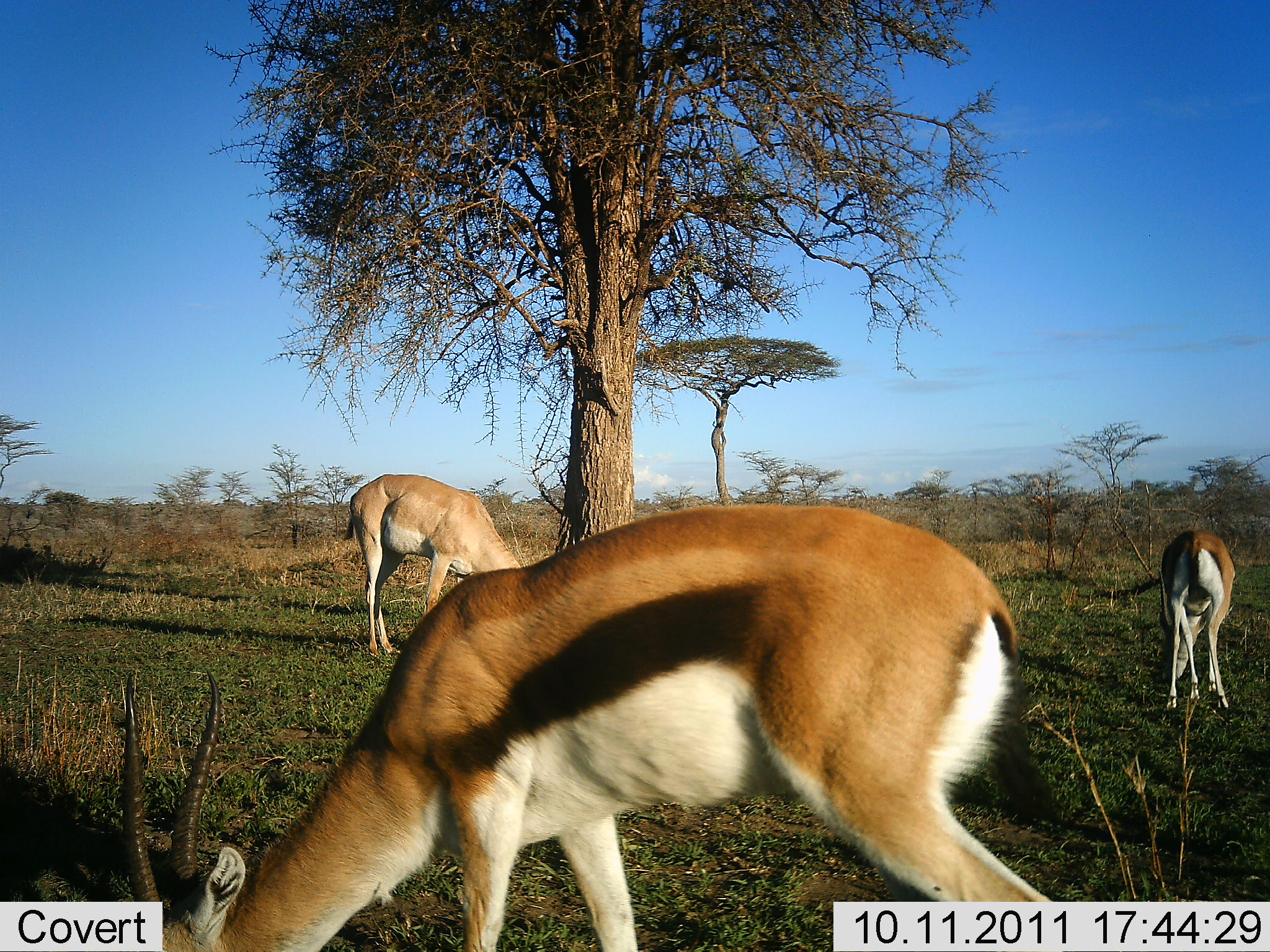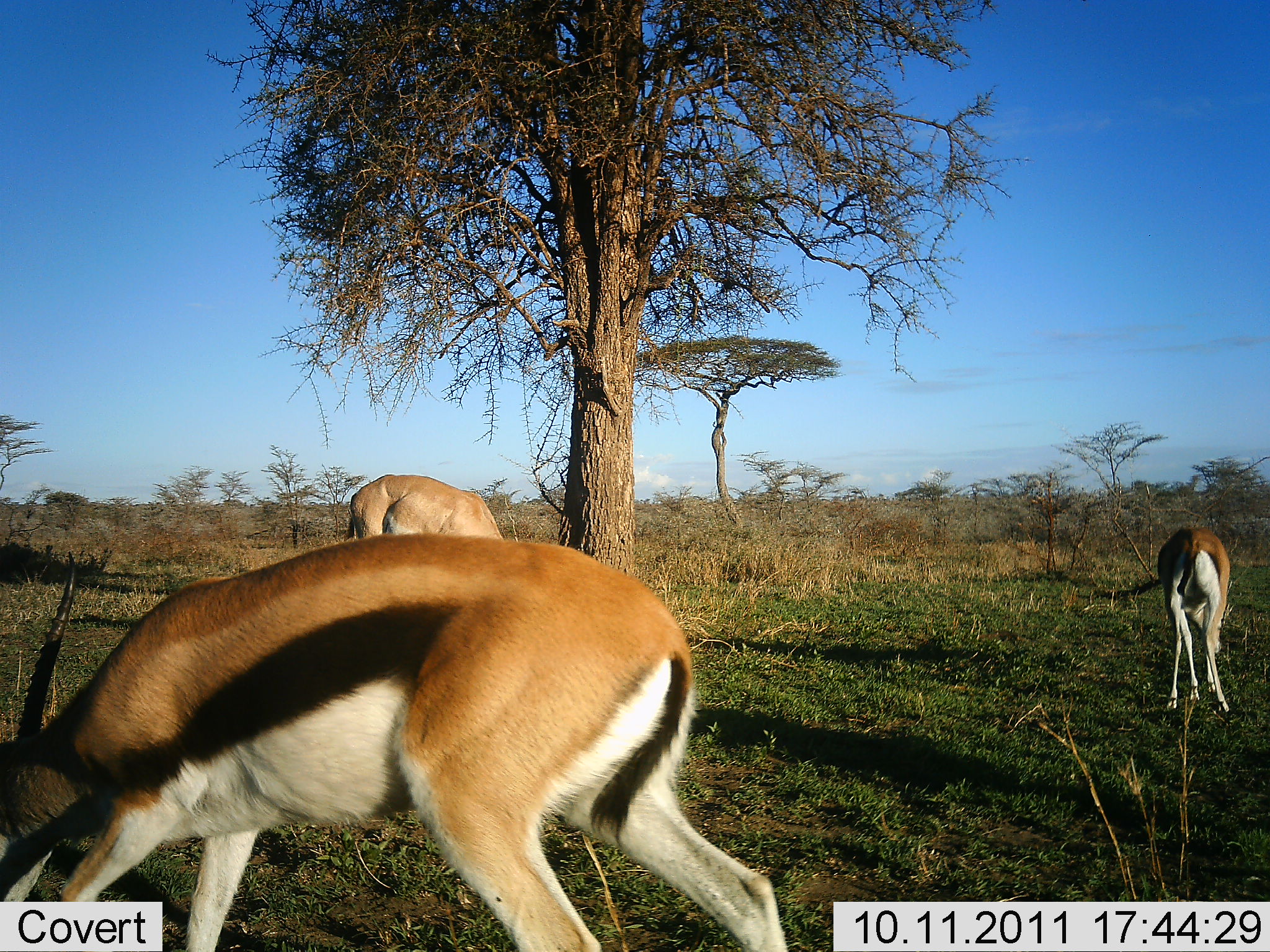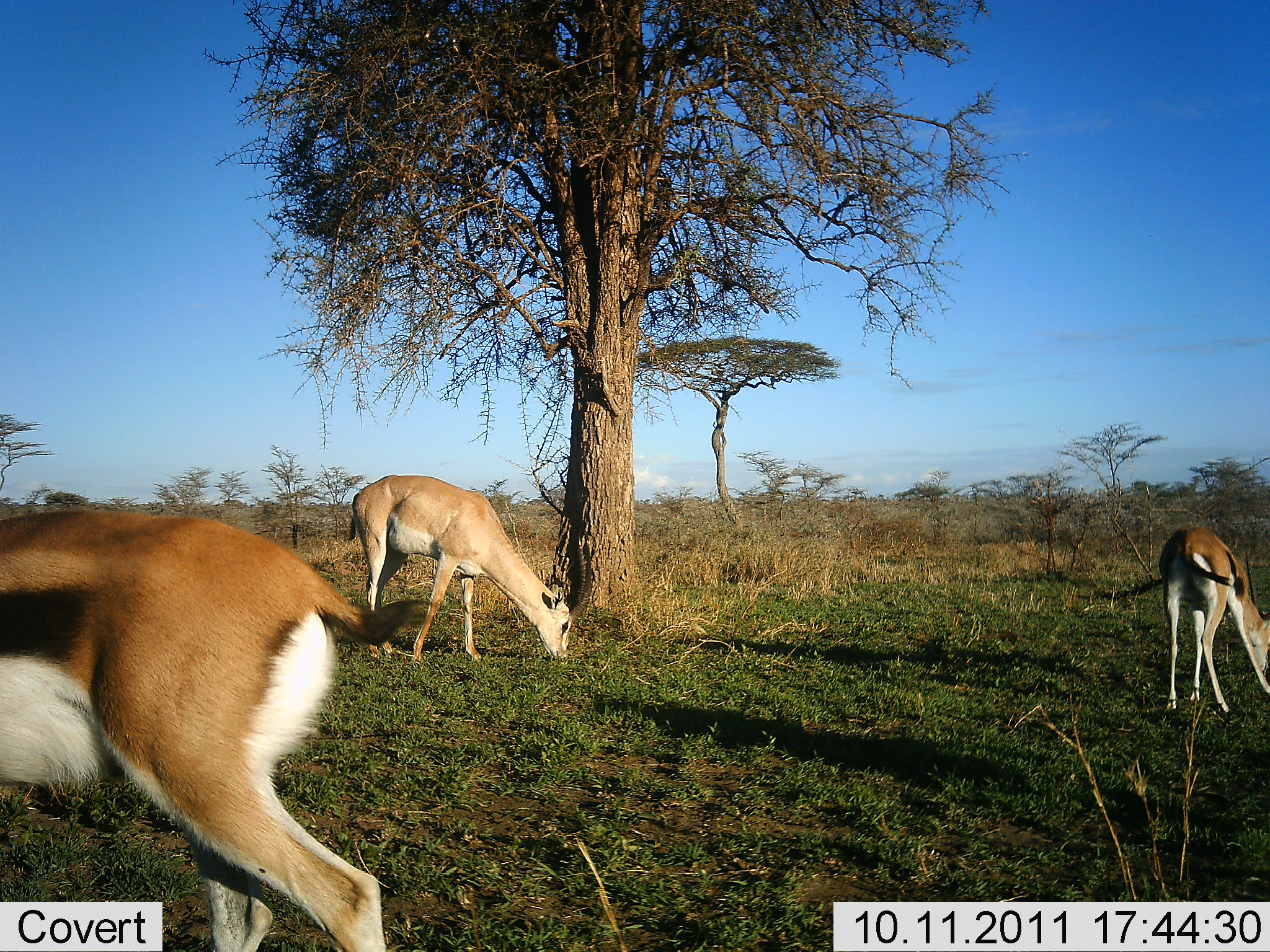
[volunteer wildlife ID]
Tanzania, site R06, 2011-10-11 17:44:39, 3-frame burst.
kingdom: Animalia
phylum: Chordata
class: Mammalia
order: Artiodactyla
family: Bovidae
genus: Nanger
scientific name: Nanger granti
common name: grant's gazelle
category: gazellegrants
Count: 1.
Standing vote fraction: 45%.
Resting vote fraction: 0%.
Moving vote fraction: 9%.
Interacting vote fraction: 0%.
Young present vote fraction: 0%.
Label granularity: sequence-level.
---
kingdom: Animalia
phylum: Chordata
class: Mammalia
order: Artiodactyla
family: Bovidae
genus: Eudorcas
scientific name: Eudorcas thomsonii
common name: thomson's gazelle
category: gazellethomsons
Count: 2.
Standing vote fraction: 33%.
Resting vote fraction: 0%.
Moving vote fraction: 48%.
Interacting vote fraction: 0%.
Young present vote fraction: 0%.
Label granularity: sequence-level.